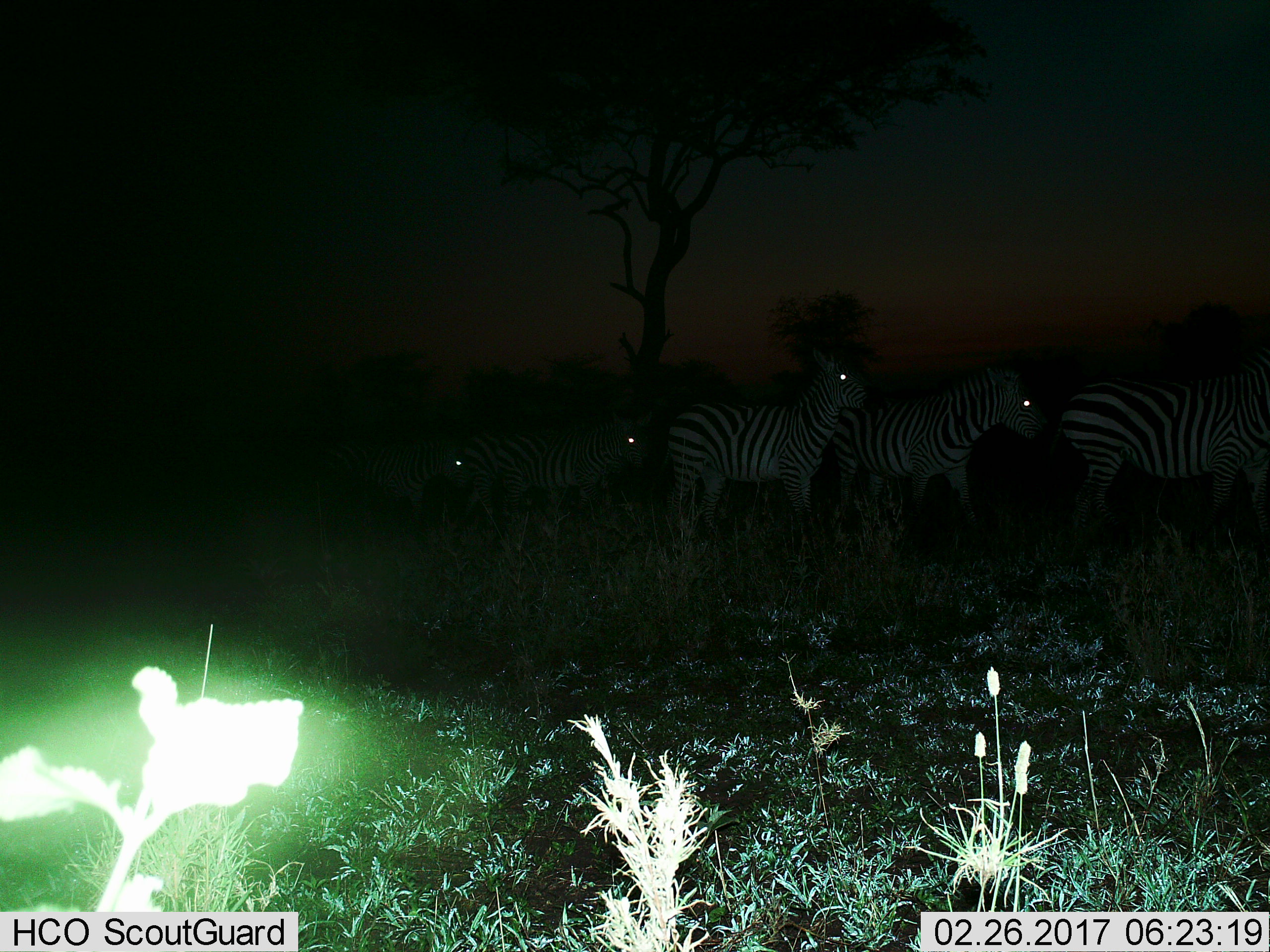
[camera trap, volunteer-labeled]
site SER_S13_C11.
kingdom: Animalia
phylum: Chordata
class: Mammalia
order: Perissodactyla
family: Equidae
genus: Equus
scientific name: Equus quagga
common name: plains zebra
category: zebraplains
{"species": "zebraplains (plains zebra) (Equus quagga)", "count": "5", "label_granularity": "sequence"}